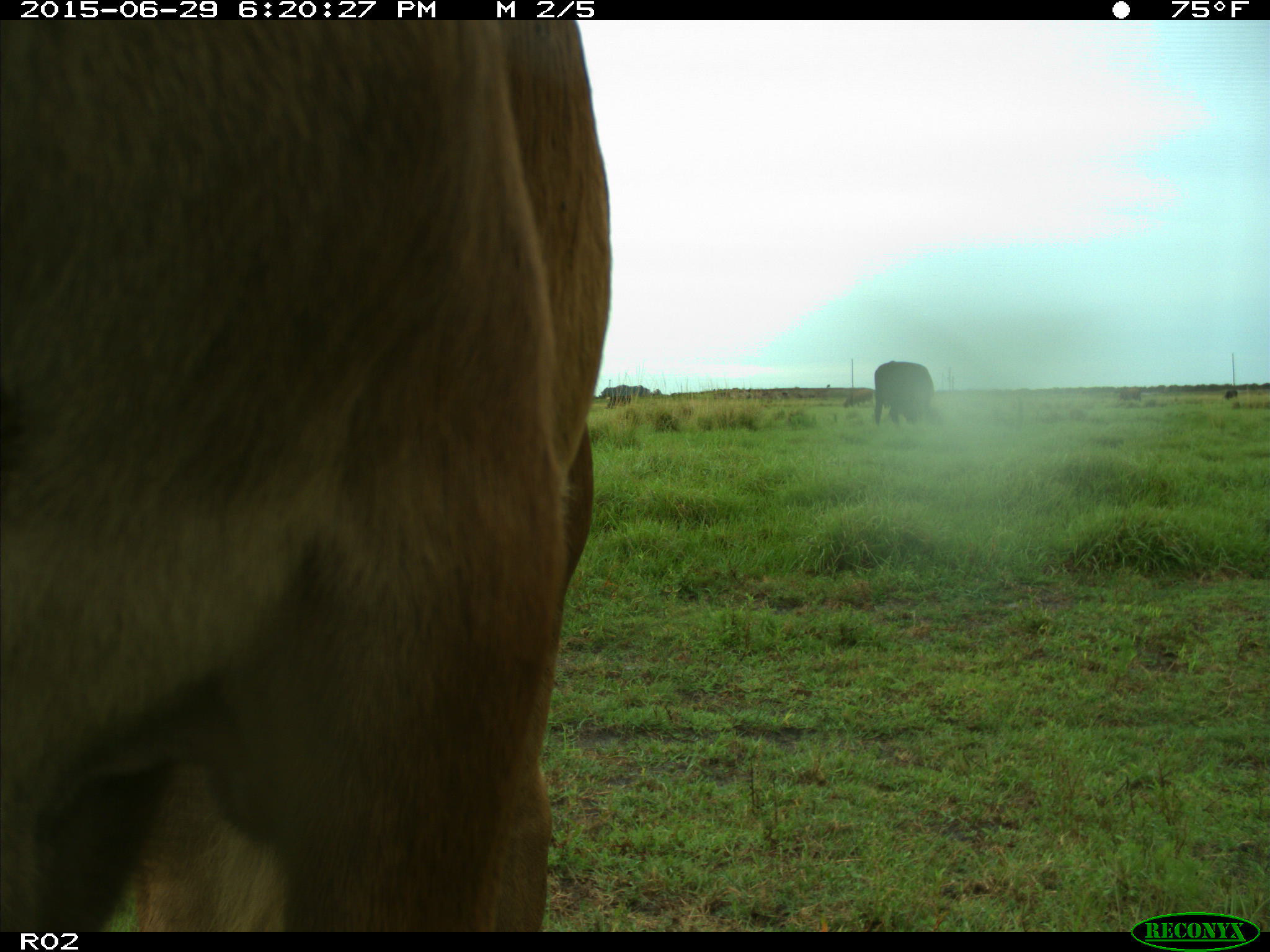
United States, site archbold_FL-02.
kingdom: Animalia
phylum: Chordata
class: Mammalia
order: Artiodactyla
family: Bovidae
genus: Bos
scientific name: Bos taurus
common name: domestic cow